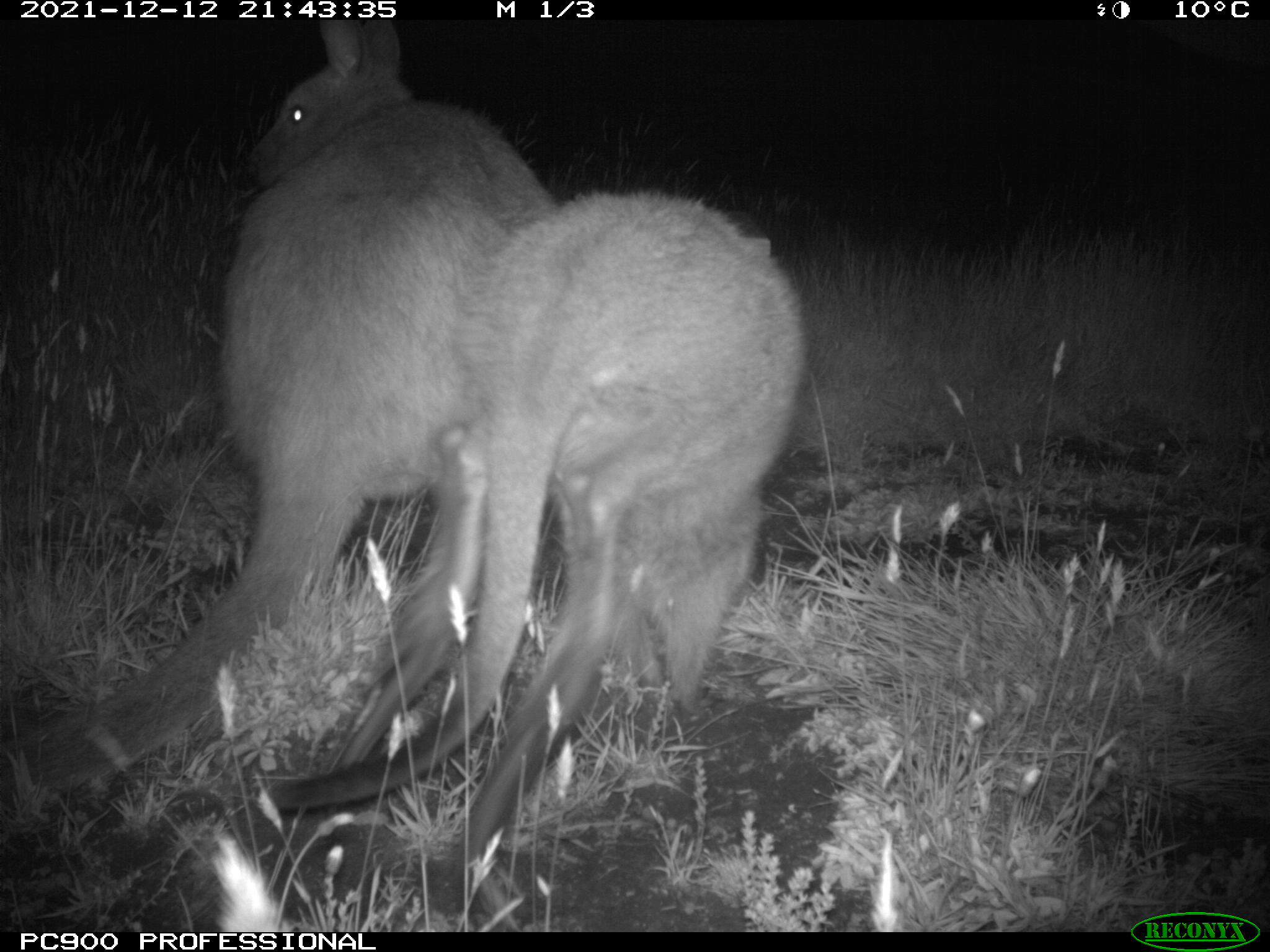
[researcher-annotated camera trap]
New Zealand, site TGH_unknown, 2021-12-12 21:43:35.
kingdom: Animalia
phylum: Chordata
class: Mammalia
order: Diprotodontia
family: Macropodidae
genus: Notamacropus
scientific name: Notamacropus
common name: wallaby